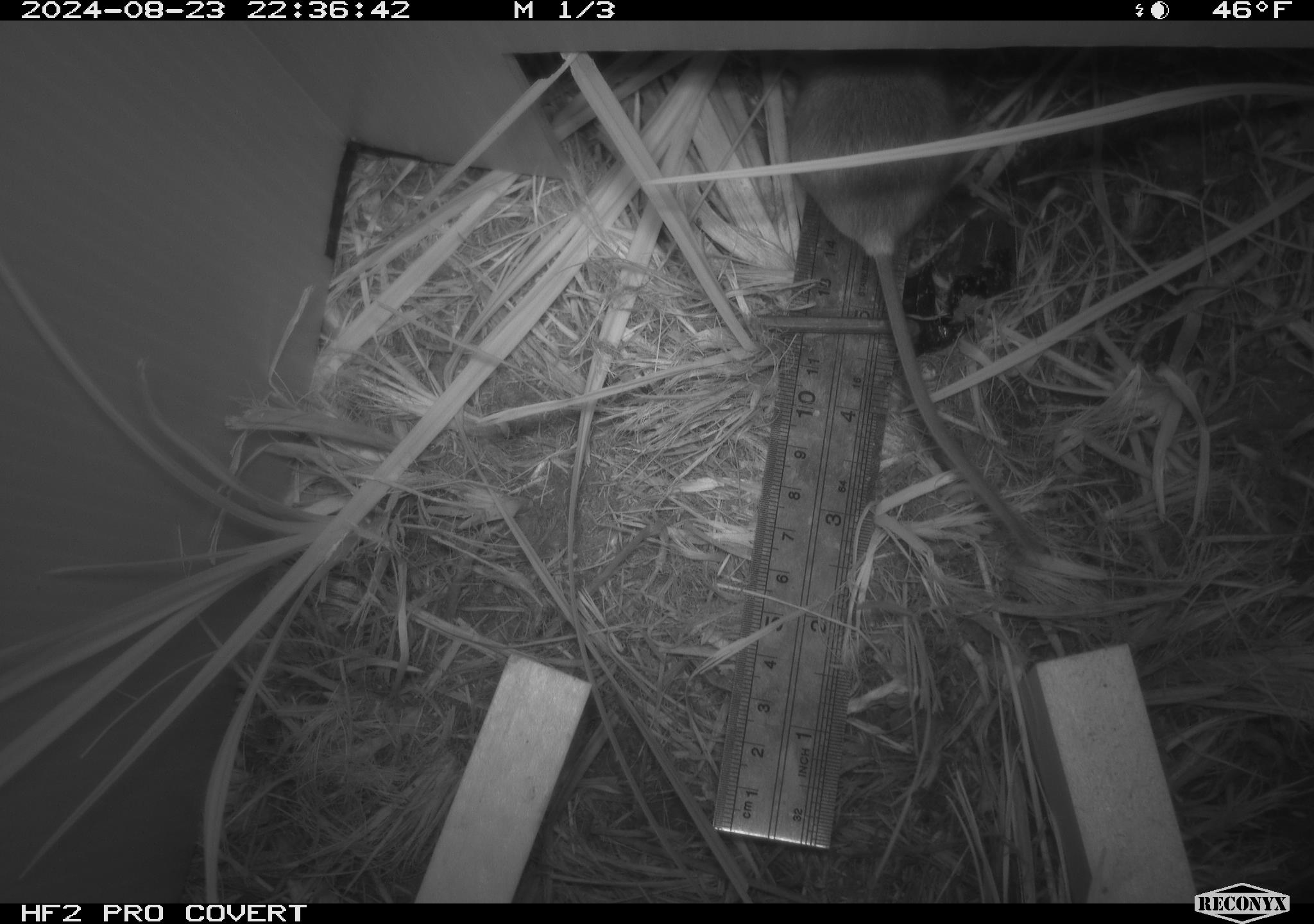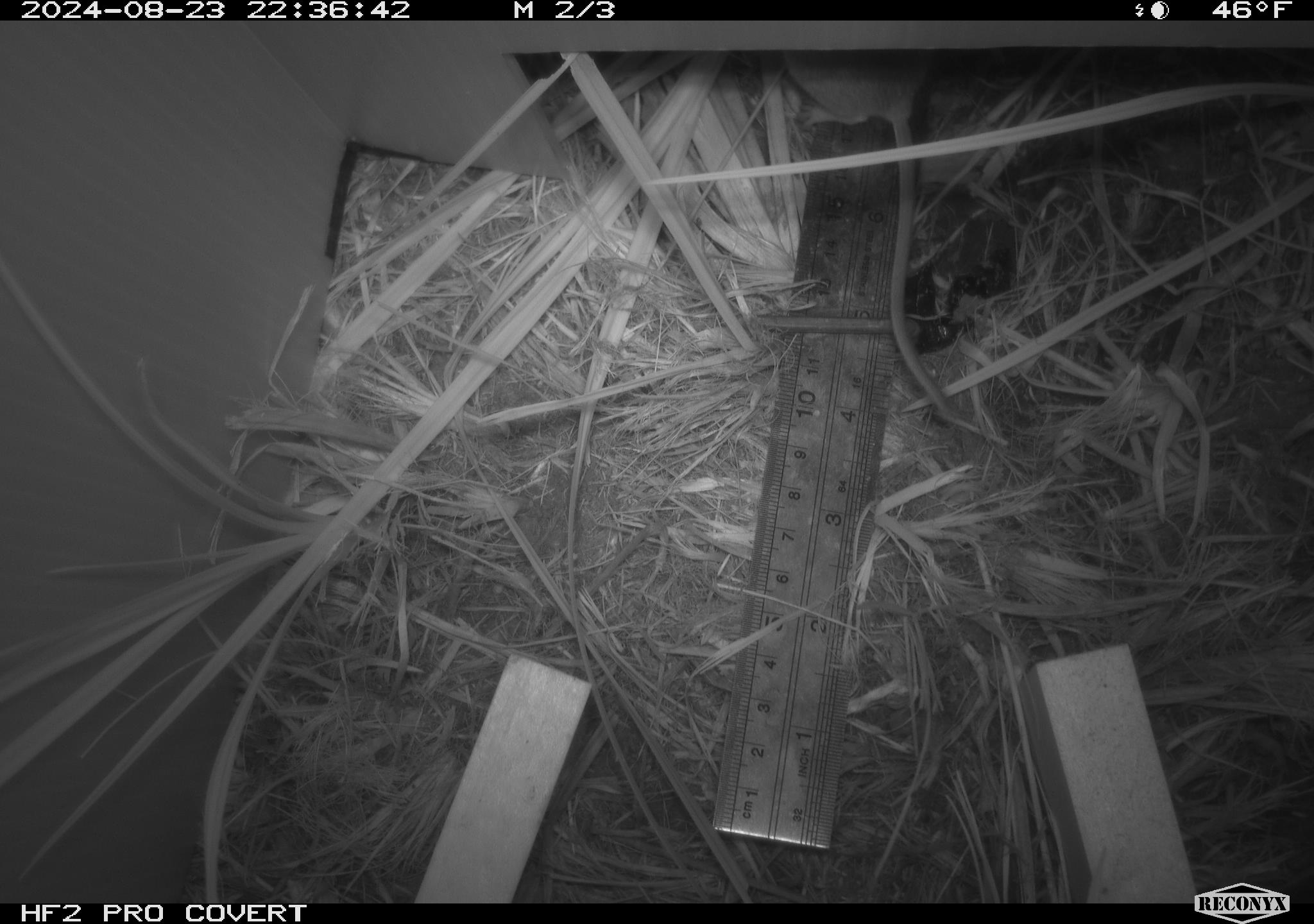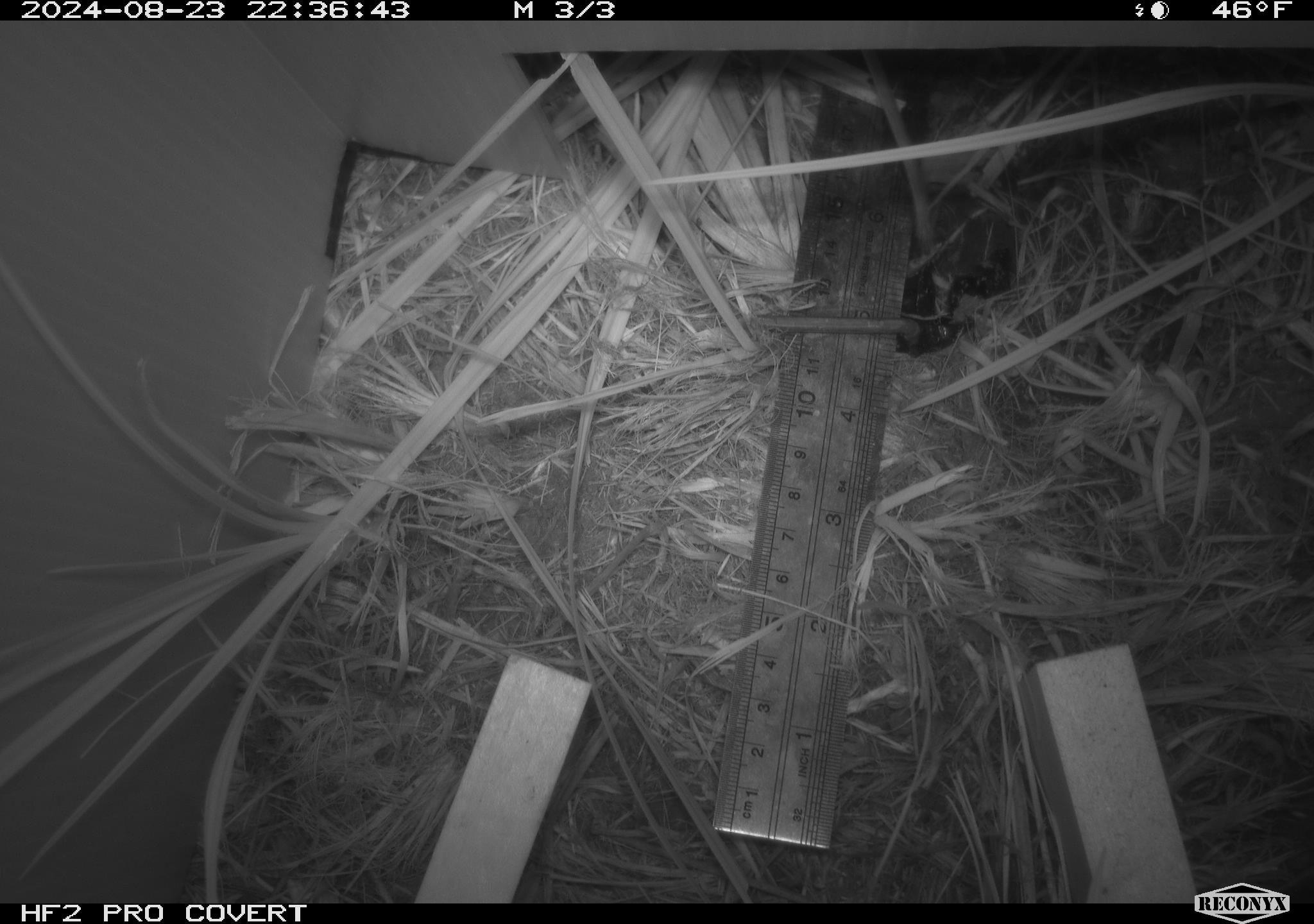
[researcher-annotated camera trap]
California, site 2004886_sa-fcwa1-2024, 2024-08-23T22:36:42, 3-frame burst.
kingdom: Animalia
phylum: Chordata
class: Mammalia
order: Rodentia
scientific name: Rodentia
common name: mouse species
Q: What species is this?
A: Mouse species (Rodentia).